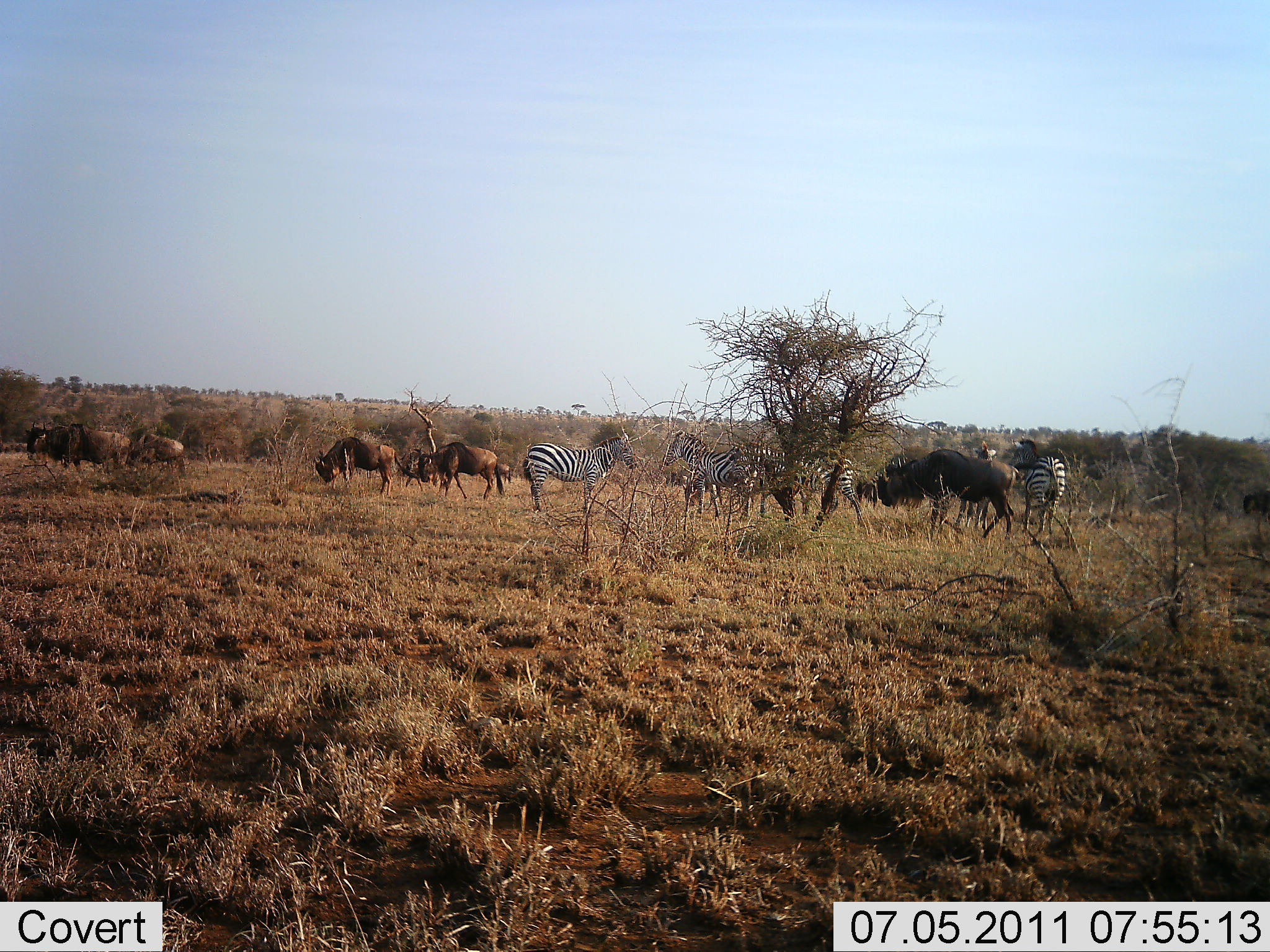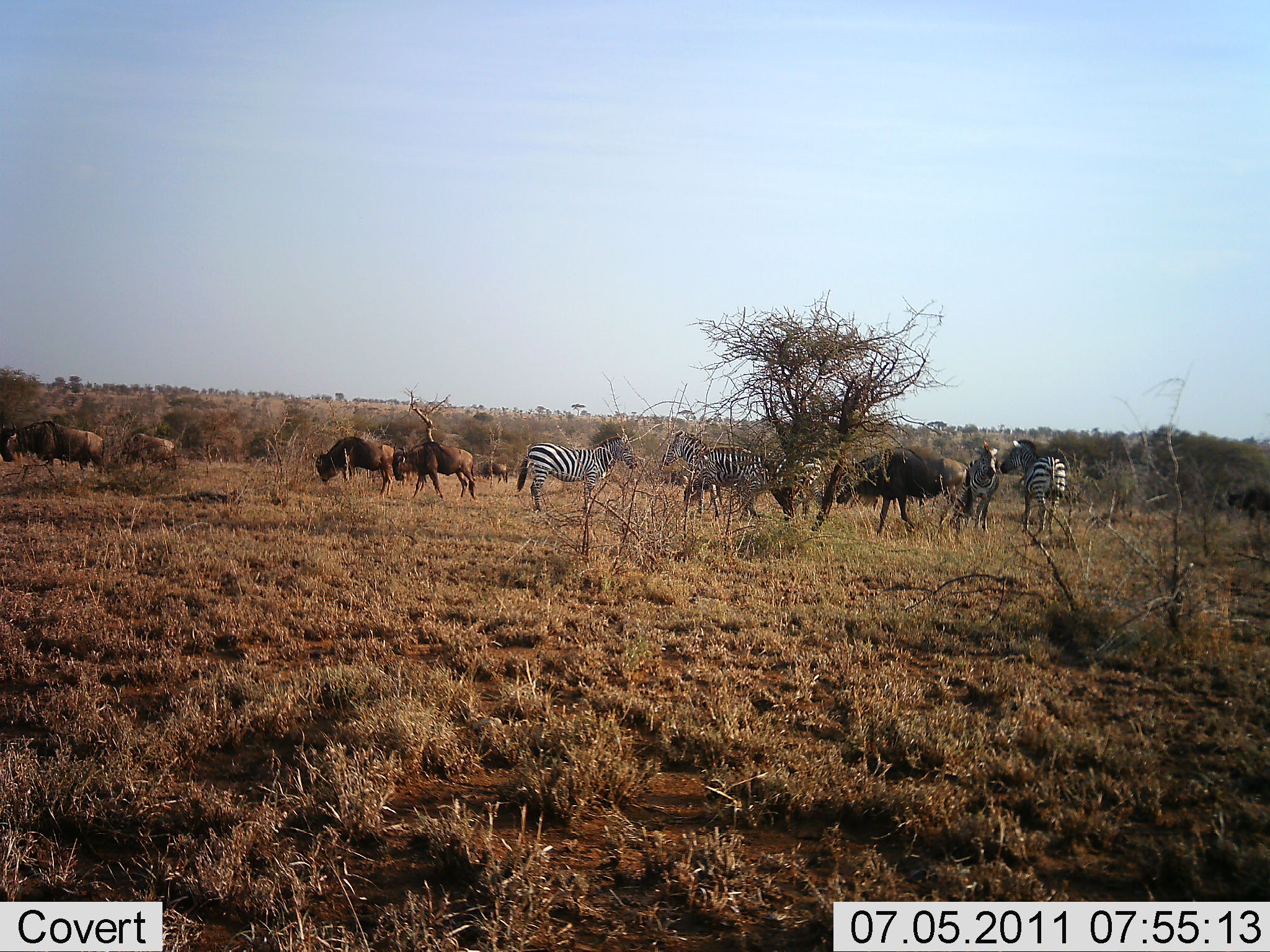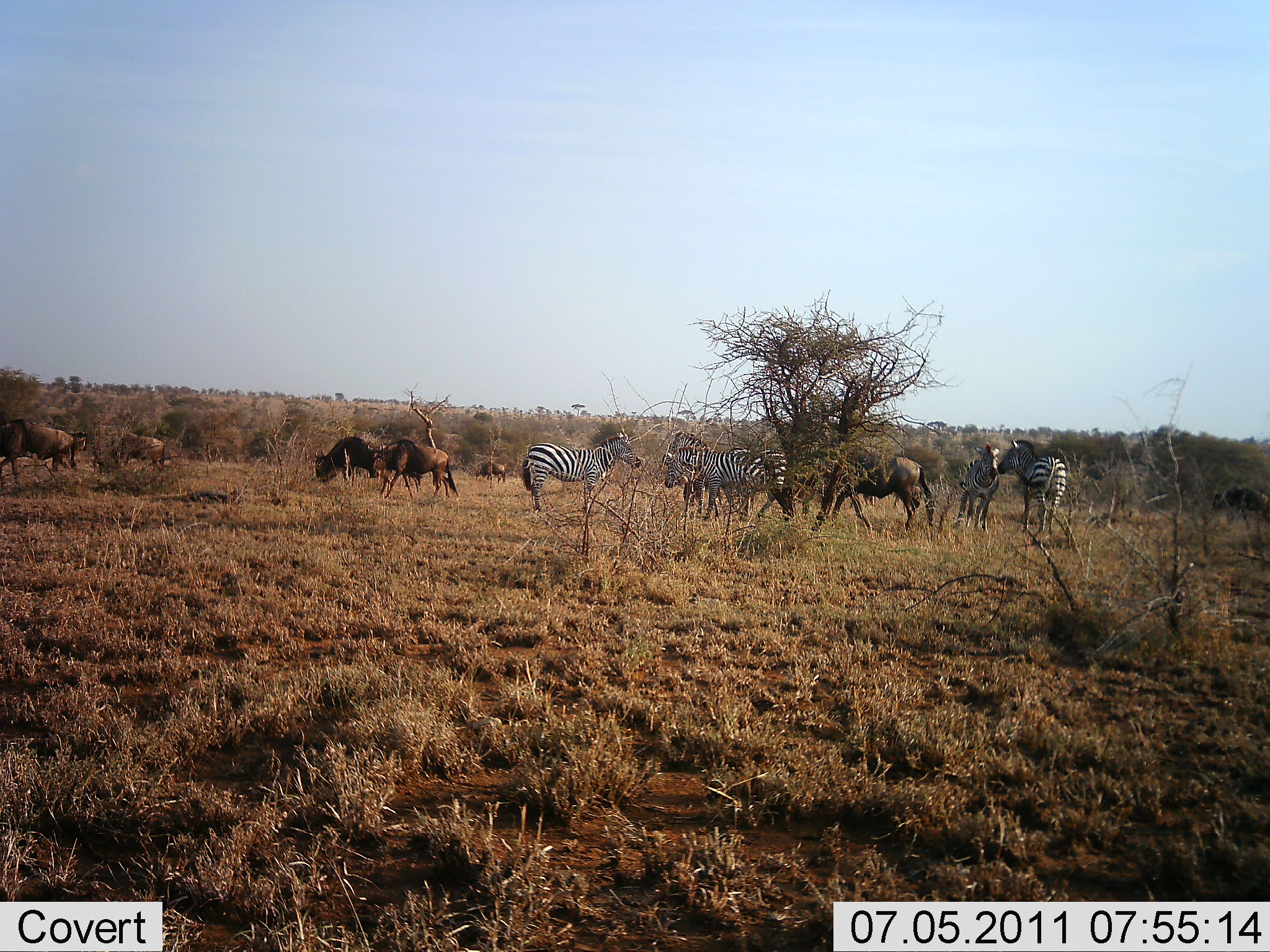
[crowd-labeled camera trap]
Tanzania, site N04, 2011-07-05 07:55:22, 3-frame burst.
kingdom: Animalia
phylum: Chordata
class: Mammalia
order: Artiodactyla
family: Bovidae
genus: Connochaetes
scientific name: Connochaetes taurinus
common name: blue wildebeest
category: wildebeest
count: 6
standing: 50%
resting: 0%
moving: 90%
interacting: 0%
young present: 0%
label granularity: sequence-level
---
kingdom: Animalia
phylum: Chordata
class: Mammalia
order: Perissodactyla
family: Equidae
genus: Equus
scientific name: Equus quagga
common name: plains zebra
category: zebra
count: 5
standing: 70%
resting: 0%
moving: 40%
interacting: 40%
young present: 0%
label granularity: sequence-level